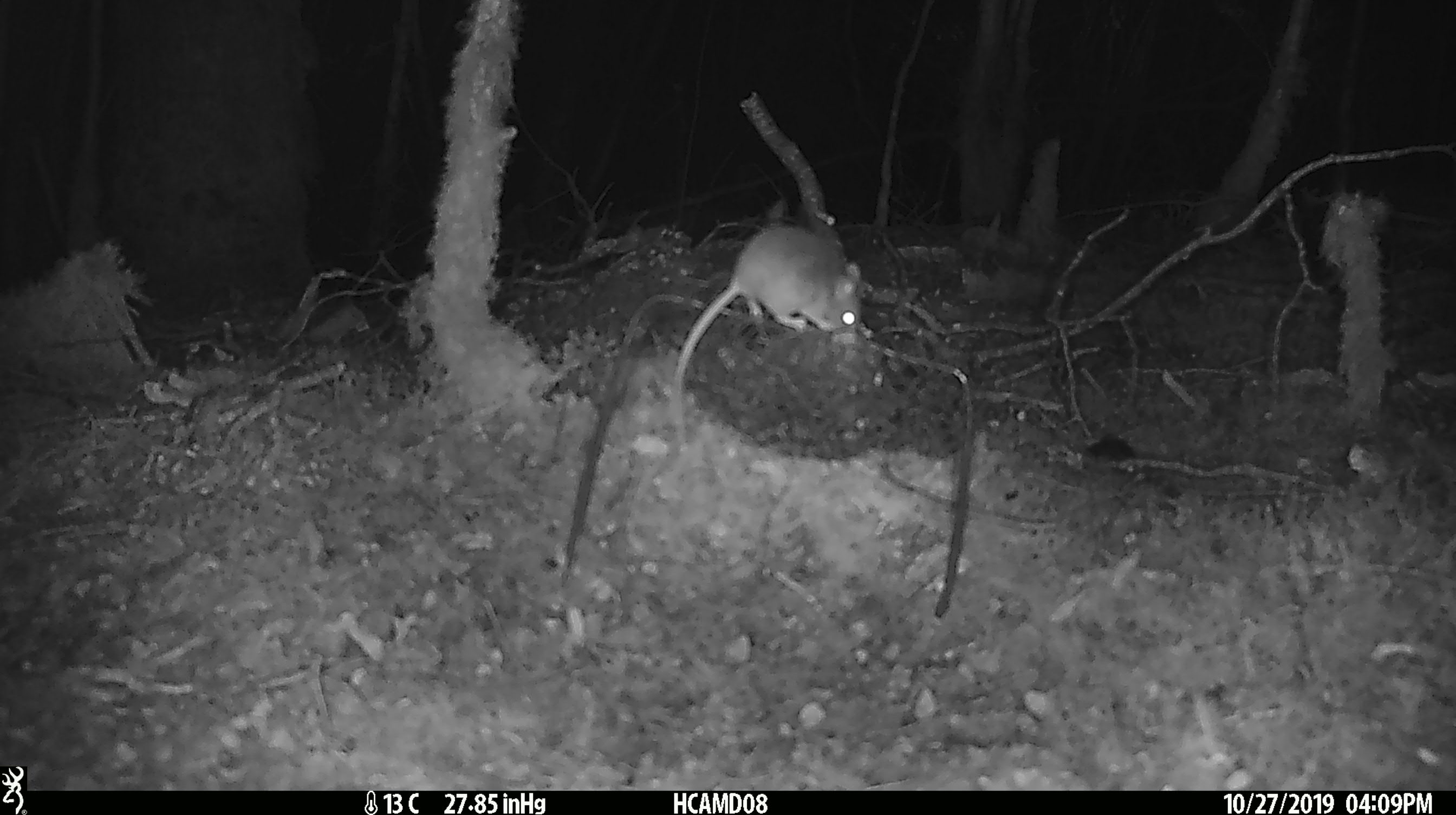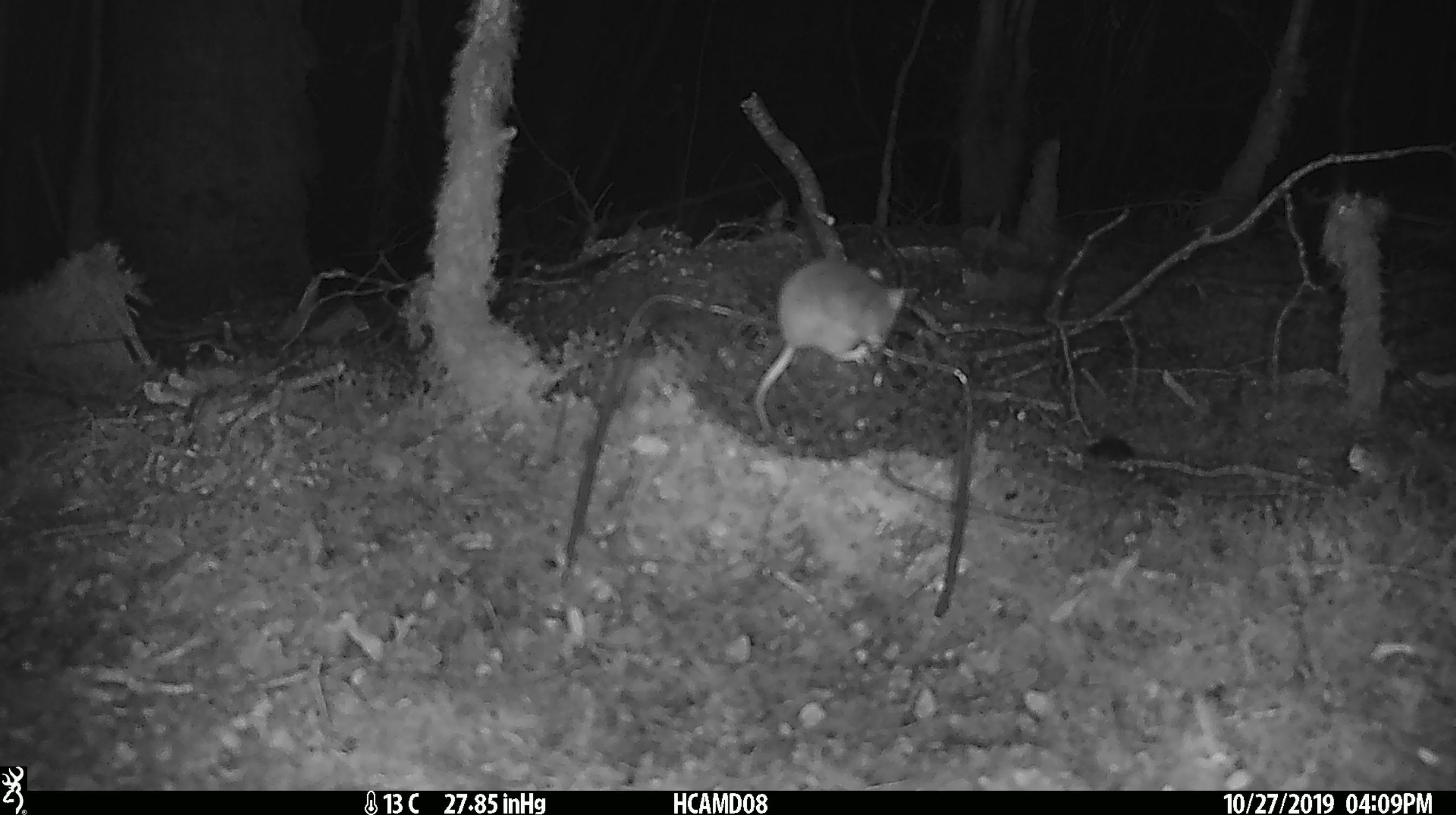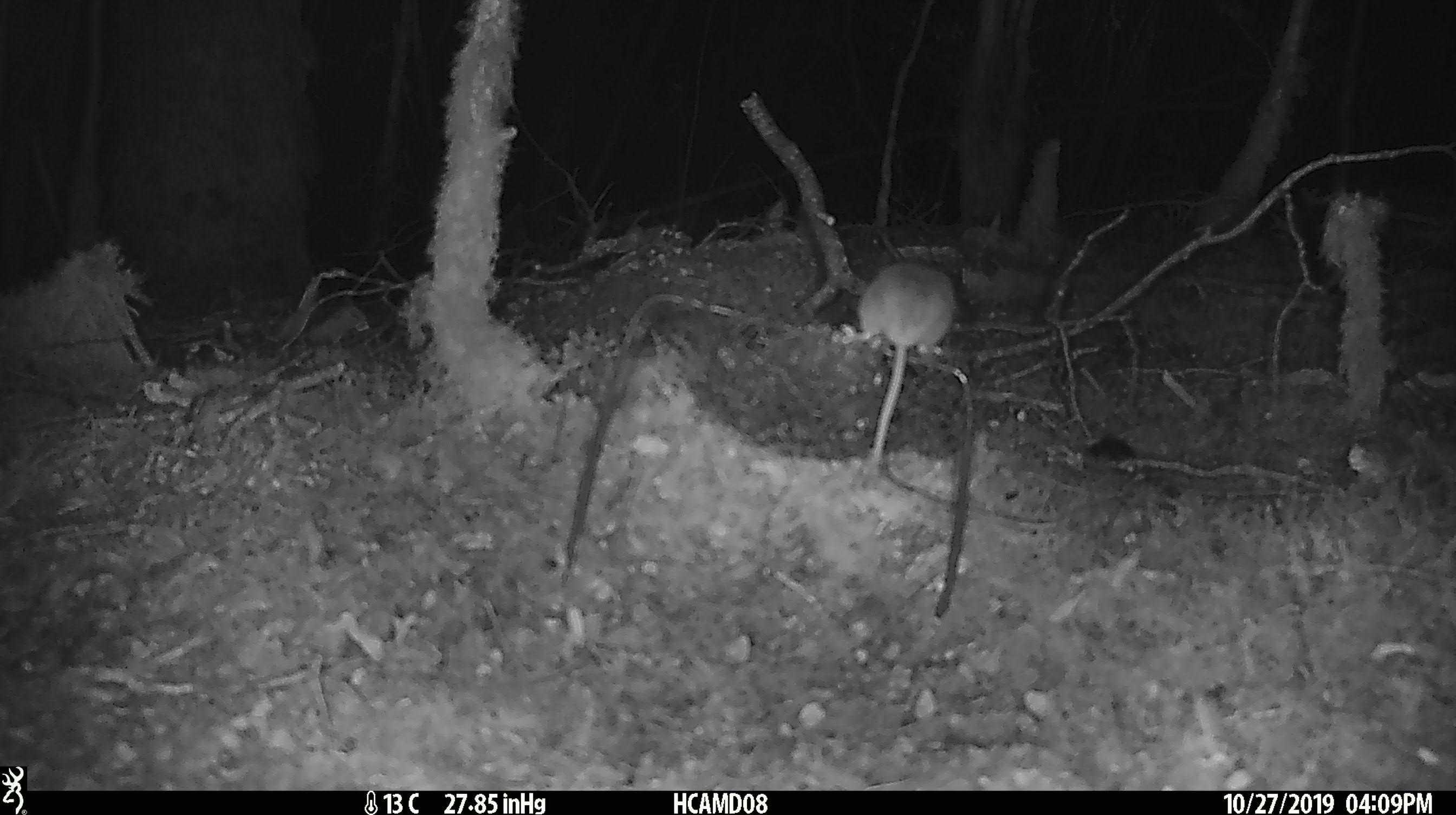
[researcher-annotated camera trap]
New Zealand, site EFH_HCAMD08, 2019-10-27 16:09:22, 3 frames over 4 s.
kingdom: Animalia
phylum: Chordata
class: Mammalia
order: Rodentia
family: Muridae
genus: Mus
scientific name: Mus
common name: mouse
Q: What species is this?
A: Mouse (Mus).